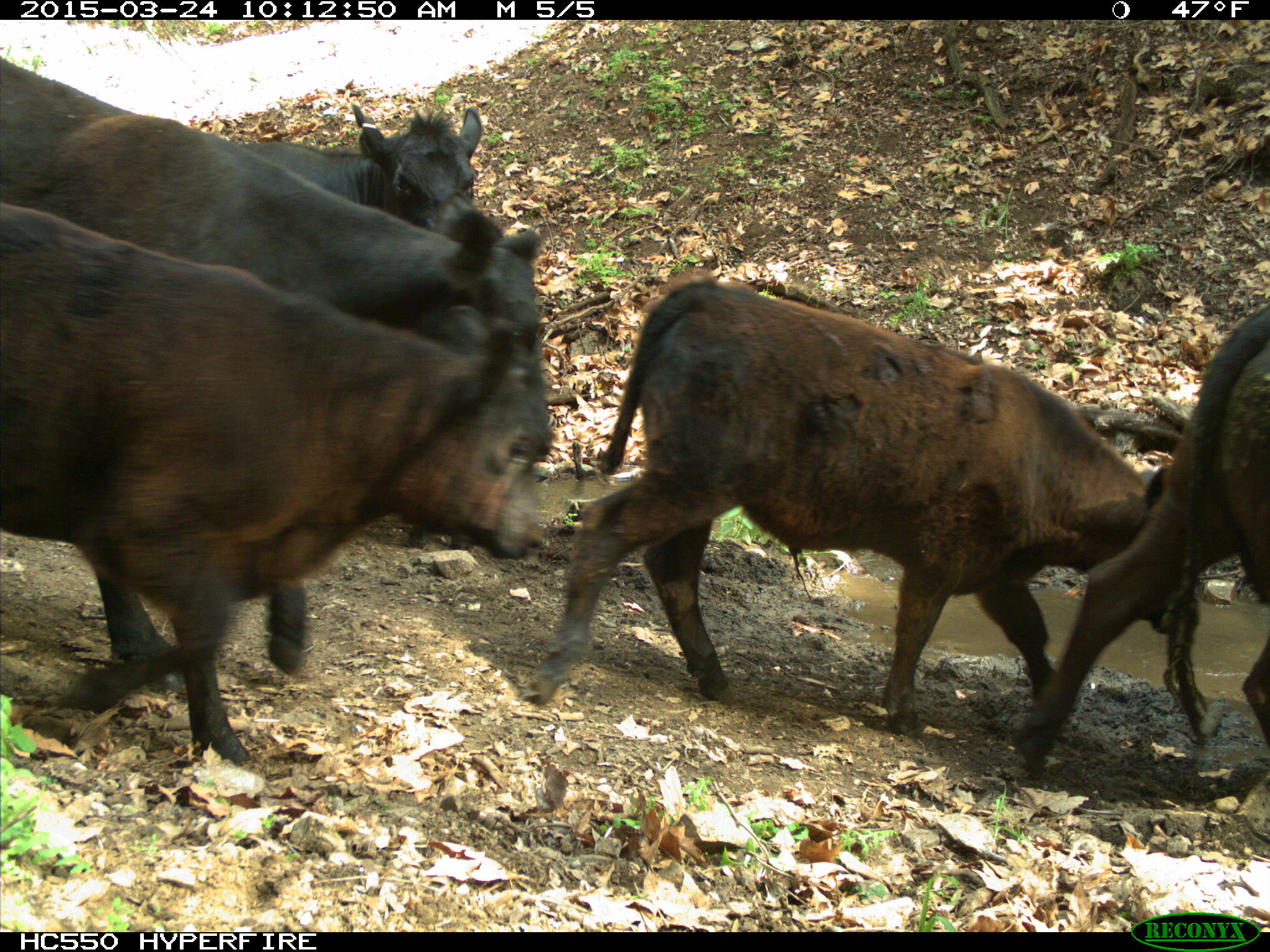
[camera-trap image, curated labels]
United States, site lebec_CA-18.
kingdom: Animalia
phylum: Chordata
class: Mammalia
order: Artiodactyla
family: Bovidae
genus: Bos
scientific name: Bos taurus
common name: domestic cow